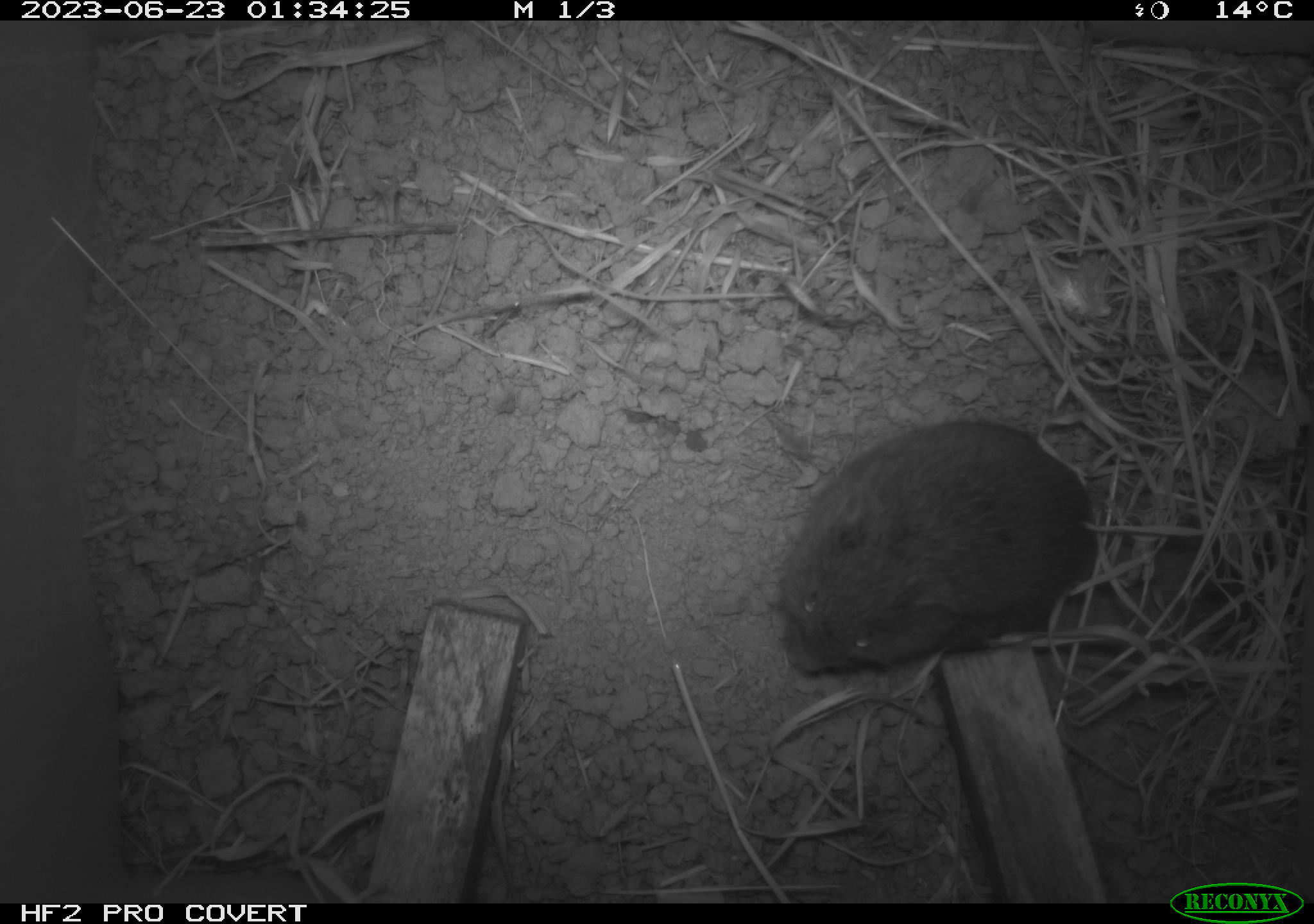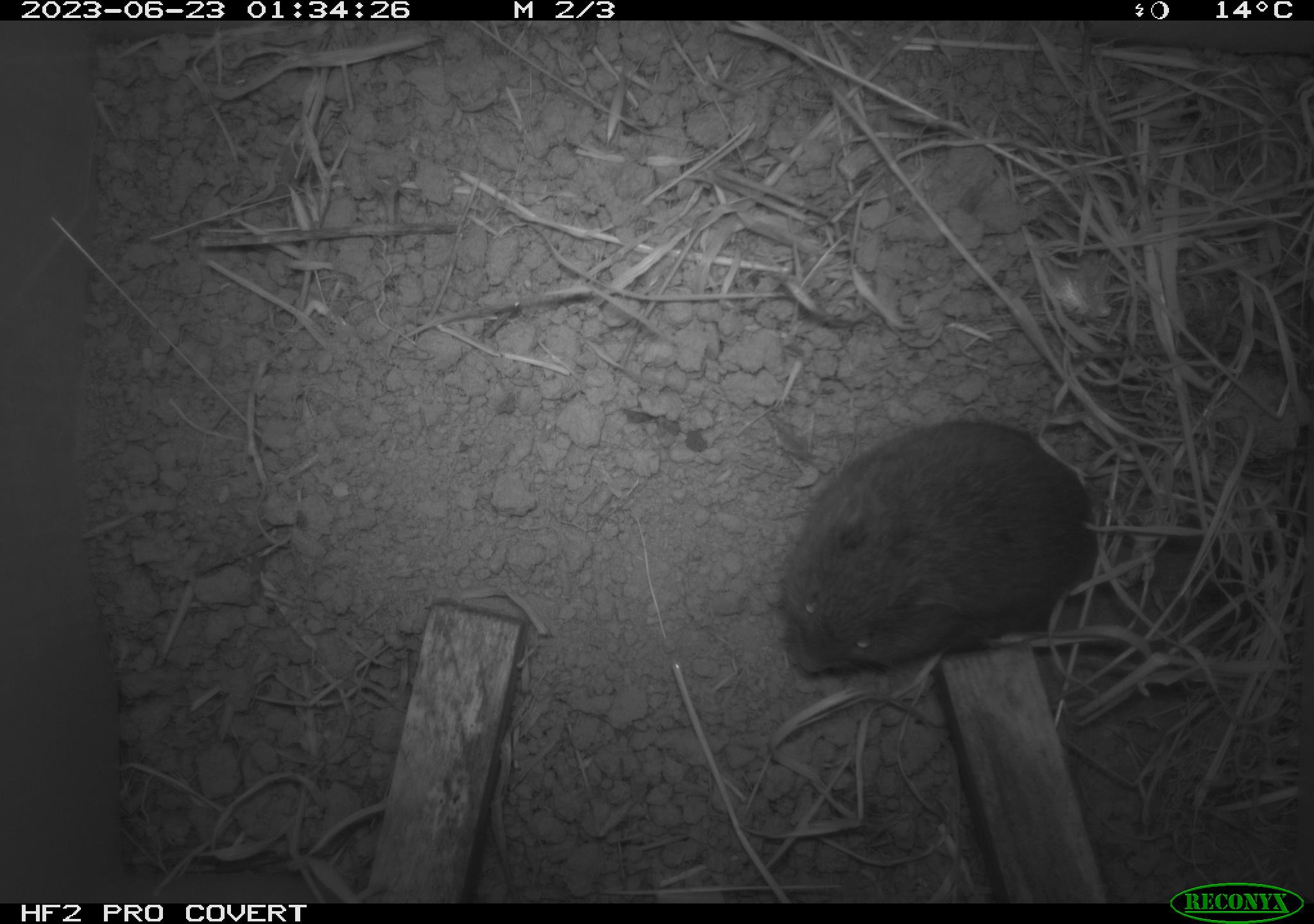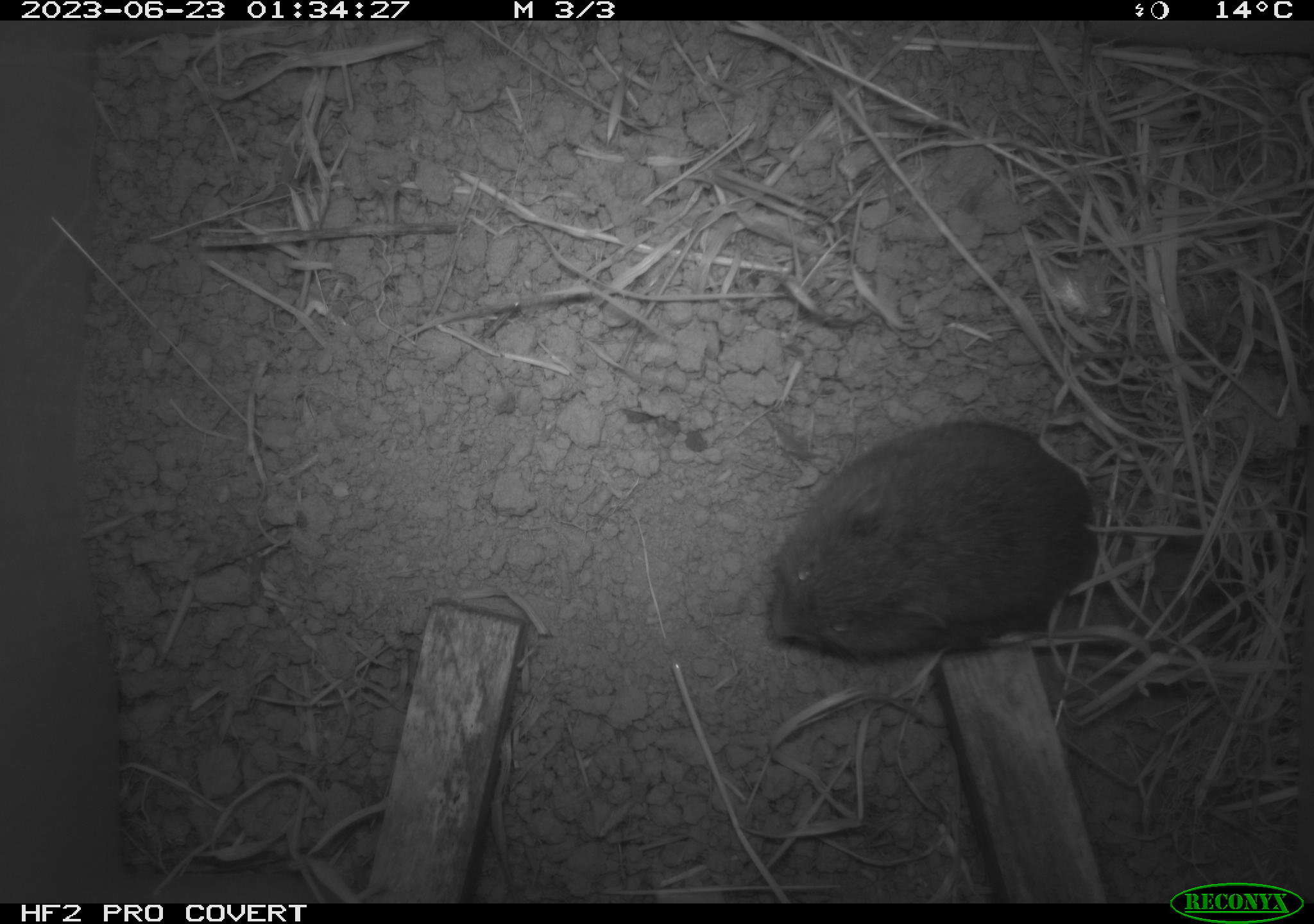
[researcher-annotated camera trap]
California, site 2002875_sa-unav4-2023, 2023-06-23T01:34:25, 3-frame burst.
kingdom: Animalia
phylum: Chordata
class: Mammalia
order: Rodentia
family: Cricetidae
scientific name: Arvicolinae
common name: voles, lemmings, and muskrats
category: arvicolinae subfamily